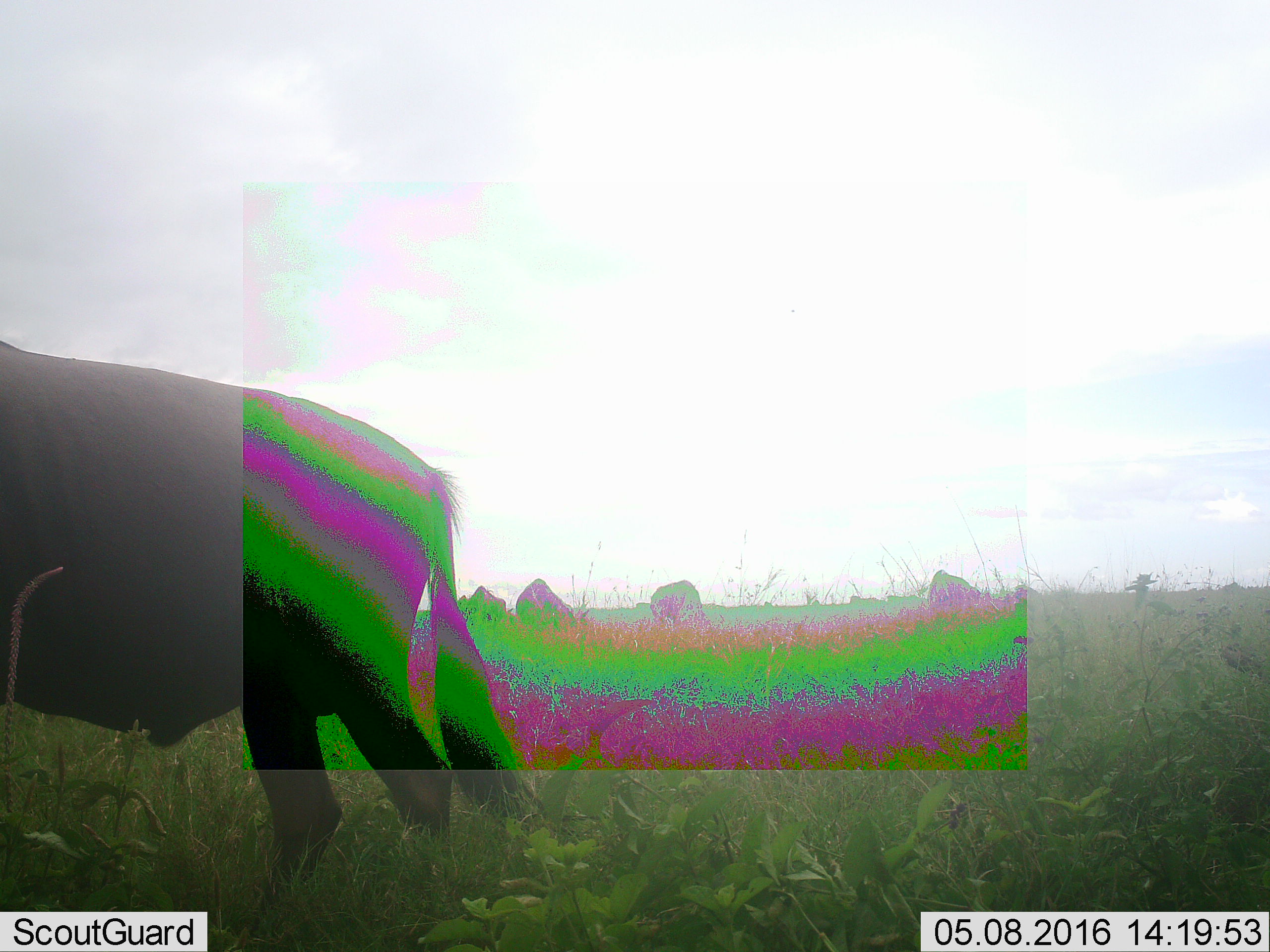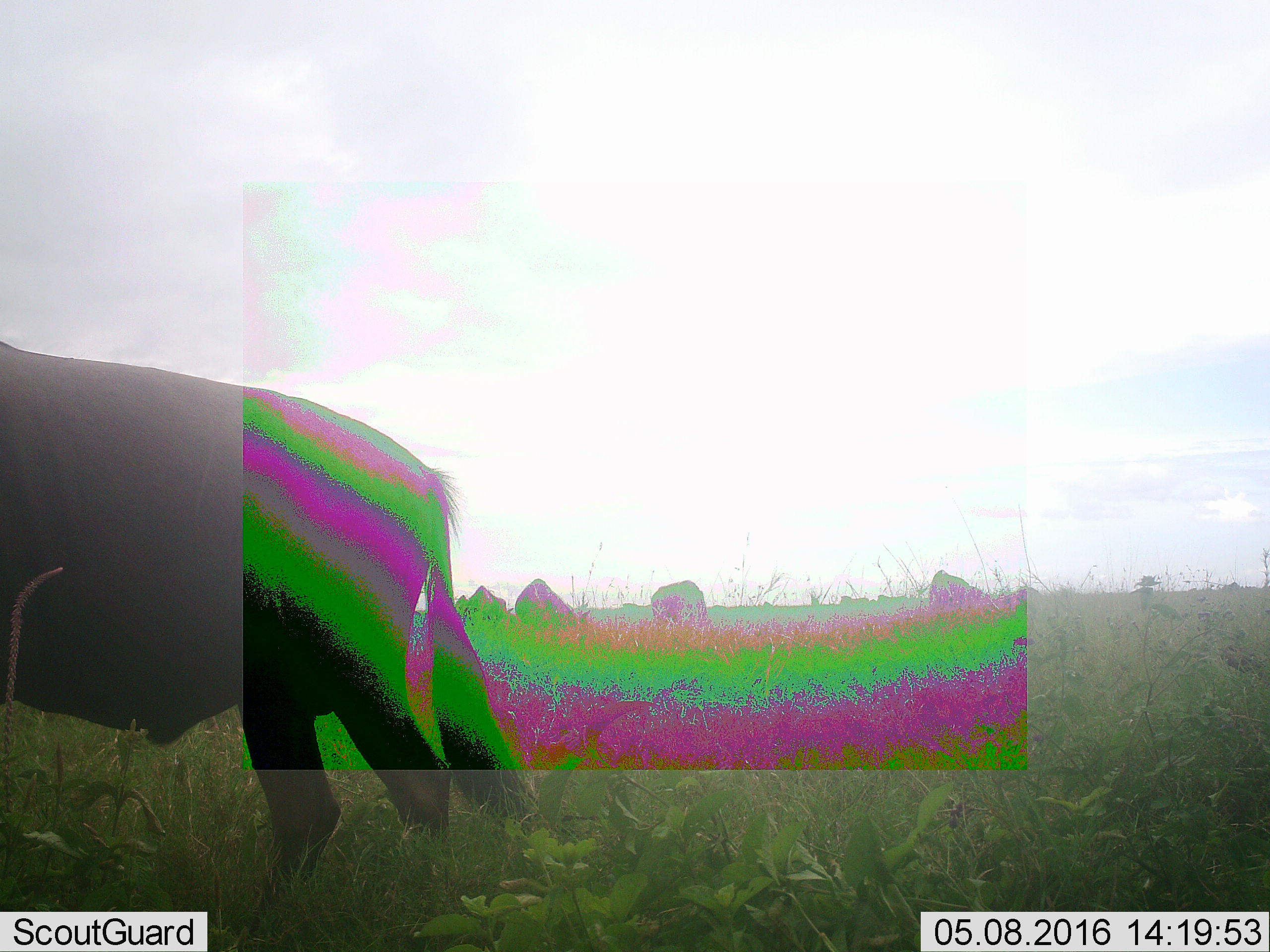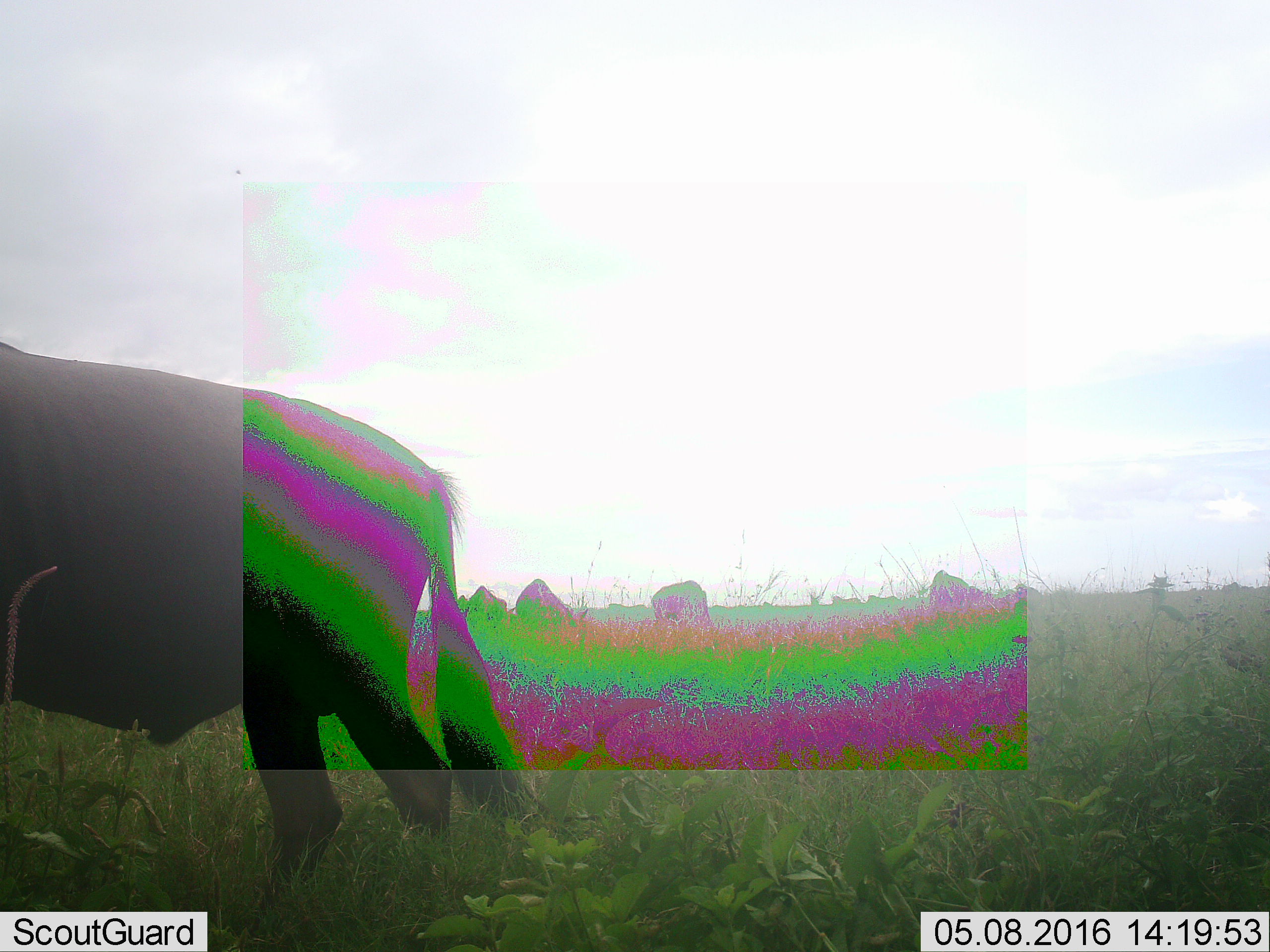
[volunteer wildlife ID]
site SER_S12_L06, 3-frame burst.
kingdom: Animalia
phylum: Chordata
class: Mammalia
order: Artiodactyla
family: Bovidae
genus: Connochaetes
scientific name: Connochaetes taurinus taurinus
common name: blue wildebeest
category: wildebeestblue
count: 7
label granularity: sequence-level